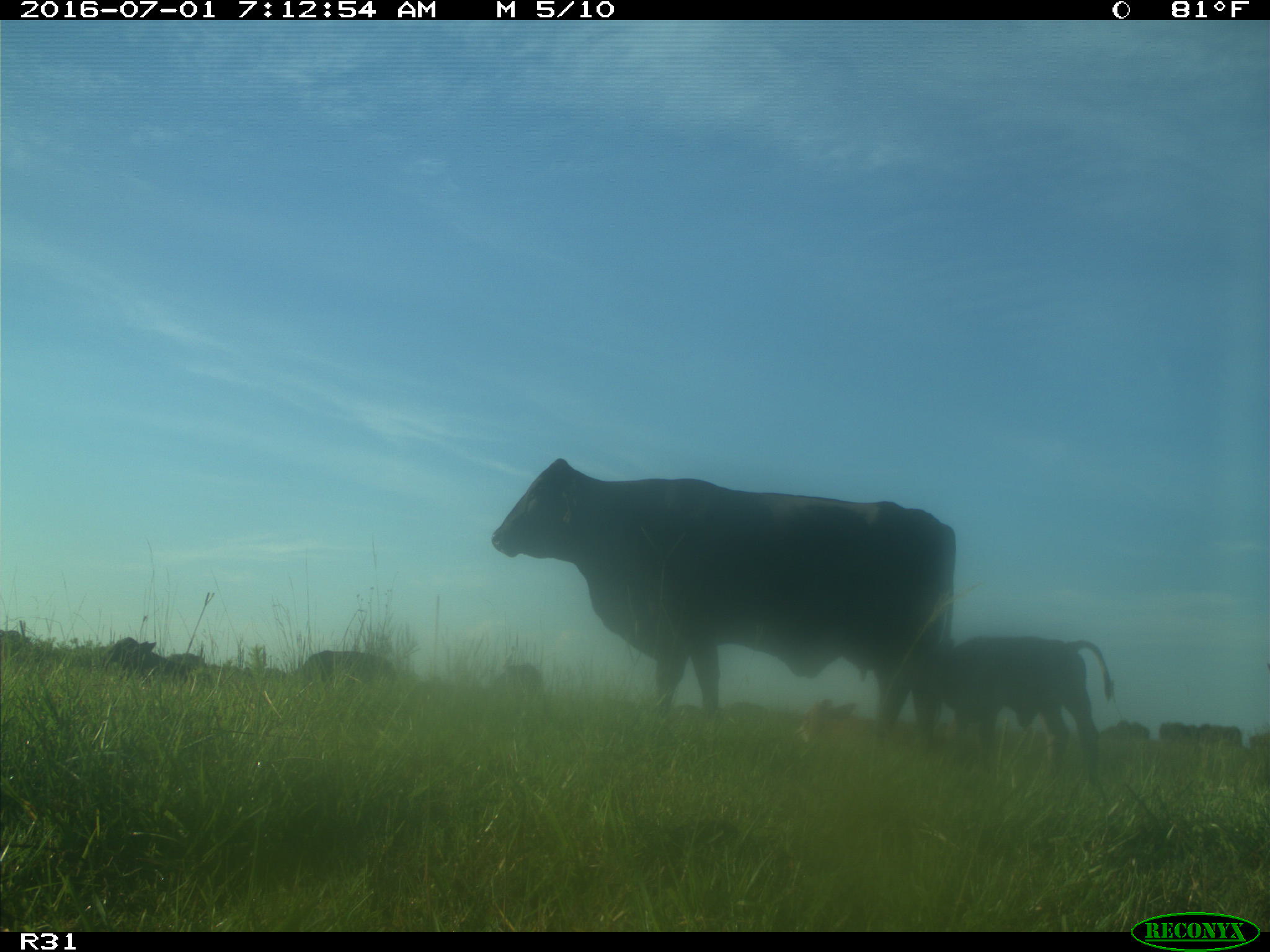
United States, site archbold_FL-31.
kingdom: Animalia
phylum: Chordata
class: Mammalia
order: Artiodactyla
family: Bovidae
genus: Bos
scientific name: Bos taurus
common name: domestic cow